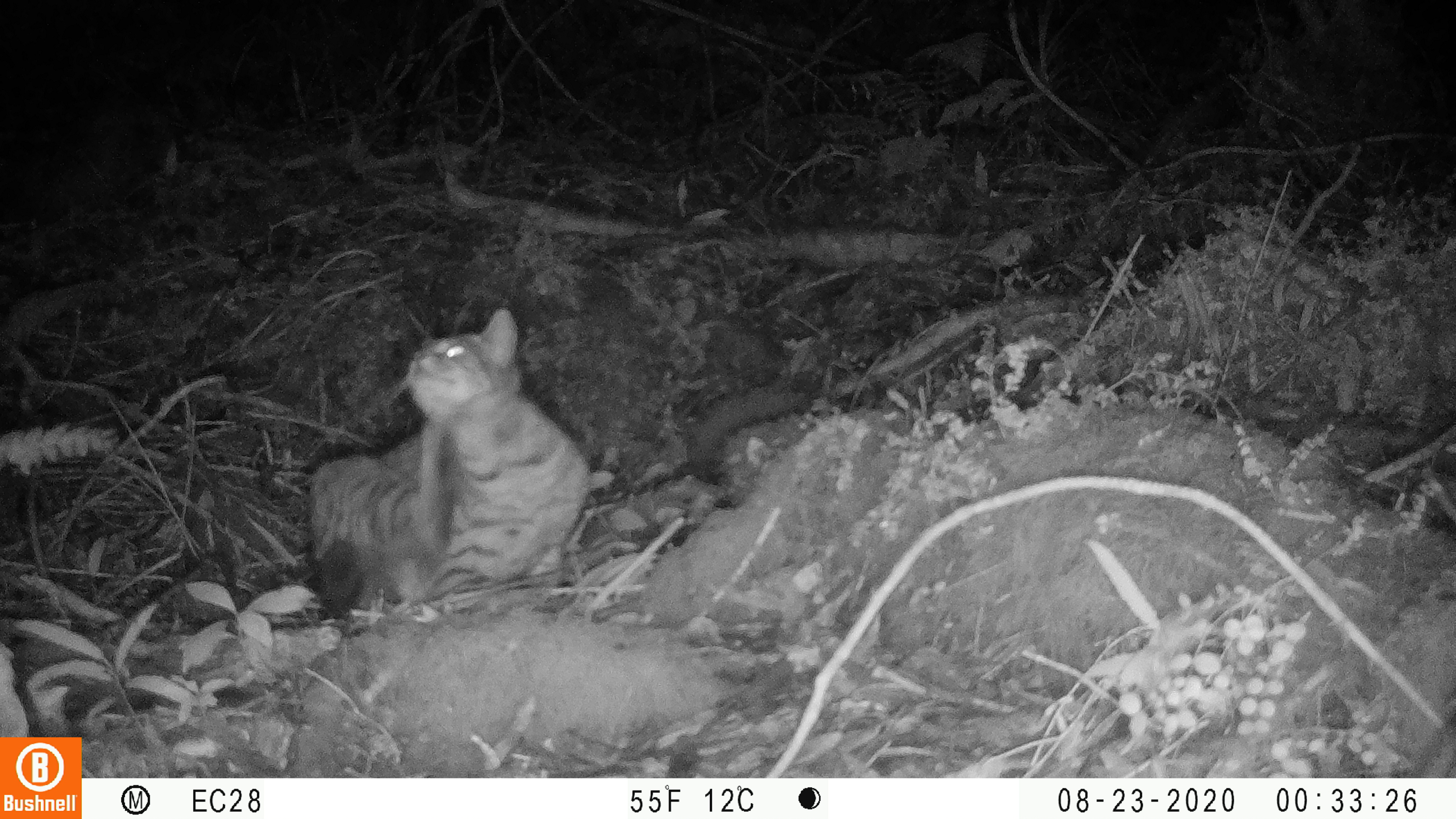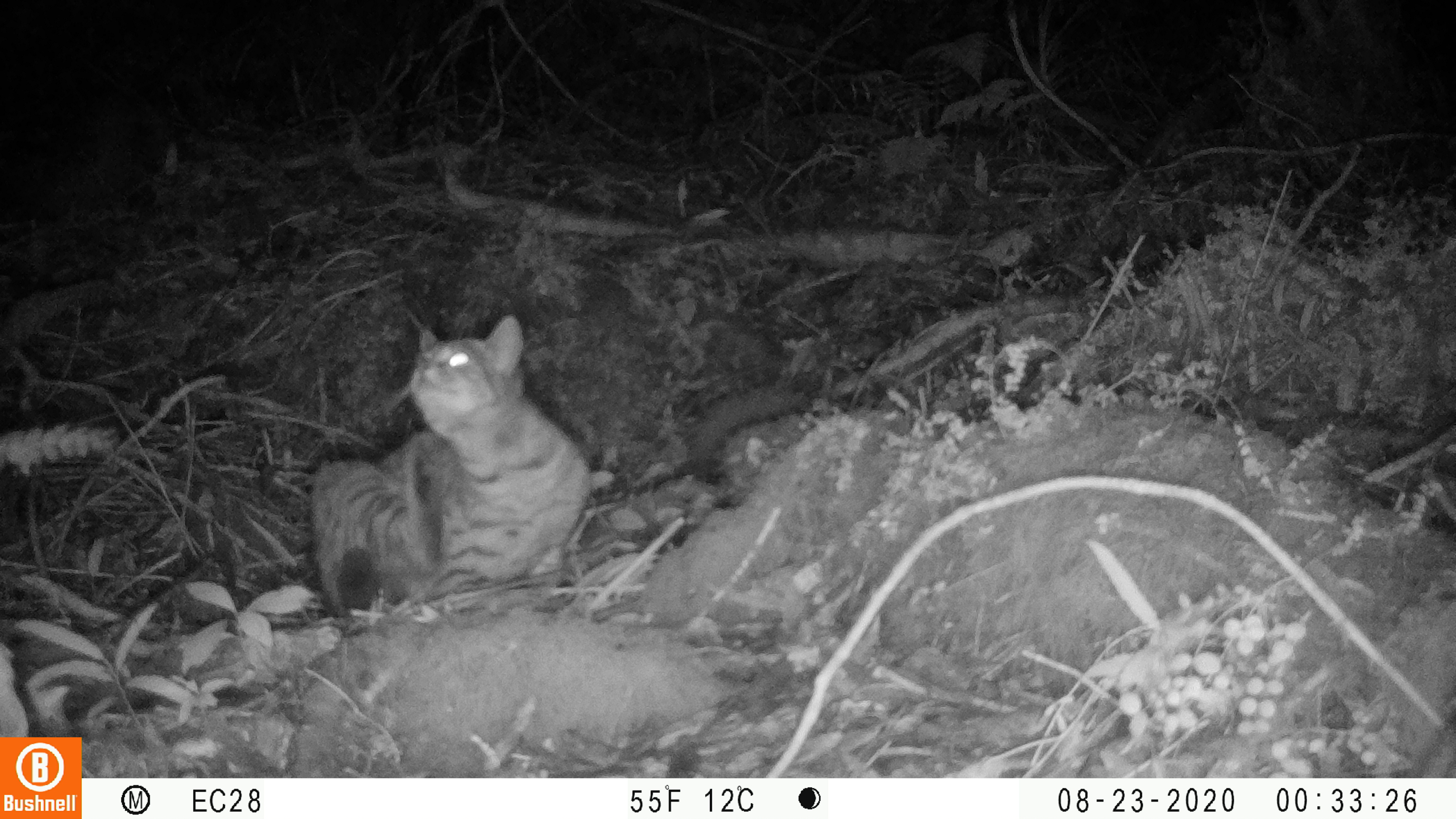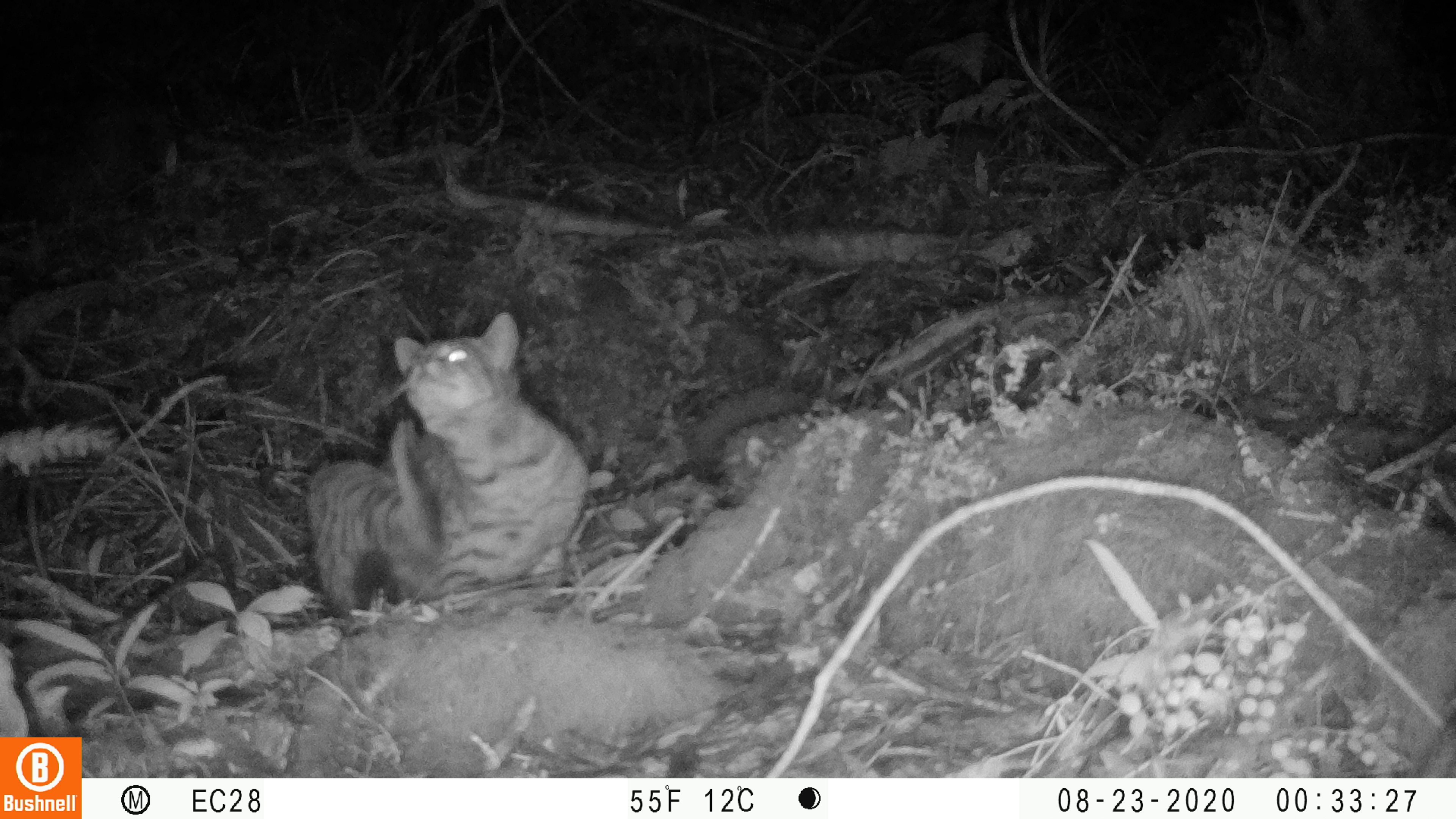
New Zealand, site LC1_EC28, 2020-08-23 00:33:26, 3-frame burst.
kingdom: Animalia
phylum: Chordata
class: Mammalia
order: Carnivora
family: Felidae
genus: Felis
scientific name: Felis catus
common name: domestic cat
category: cat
Cat (domestic cat) (Felis catus).